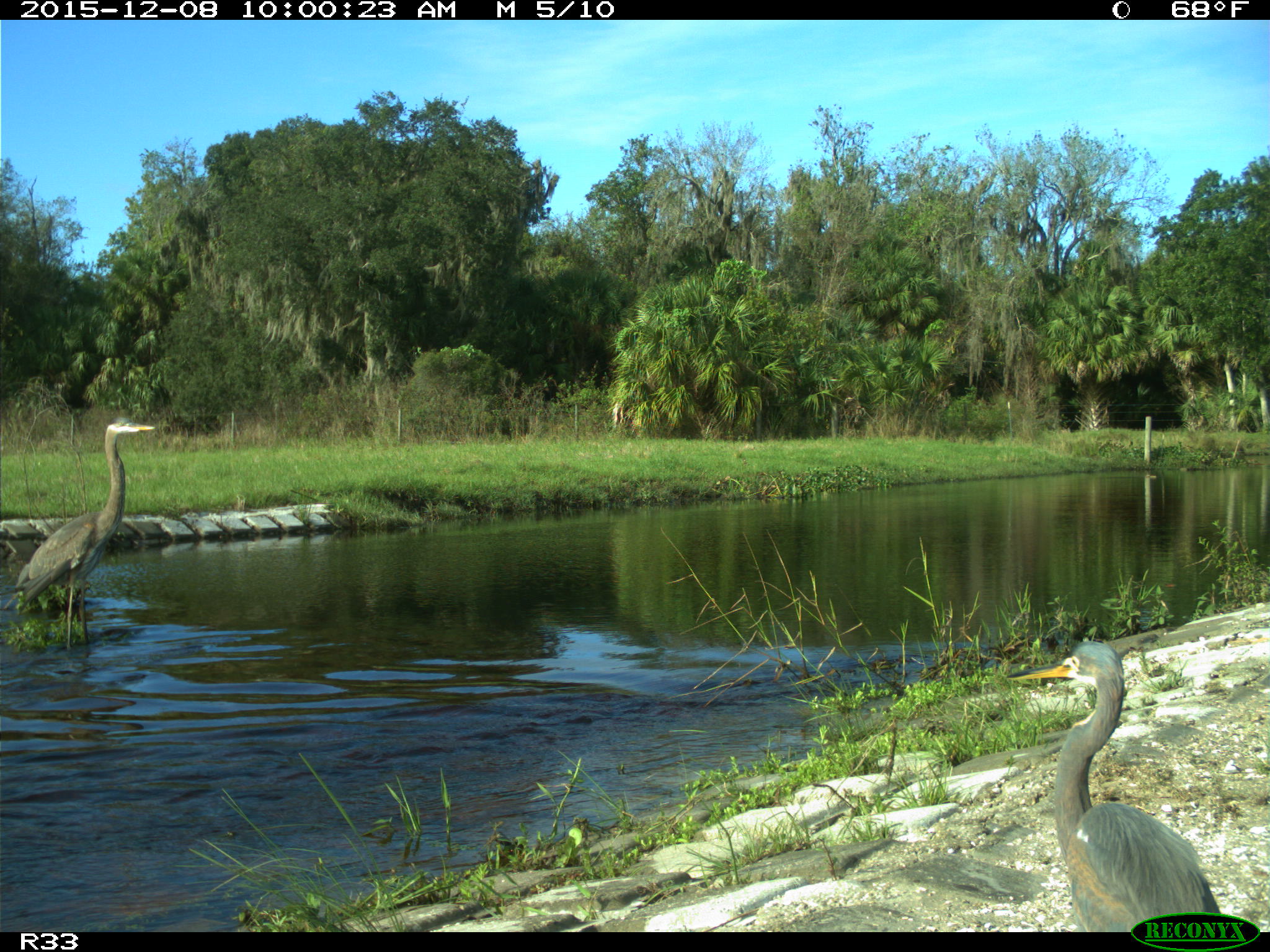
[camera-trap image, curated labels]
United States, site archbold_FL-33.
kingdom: Animalia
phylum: Chordata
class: Aves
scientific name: Aves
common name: birds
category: unidentified bird